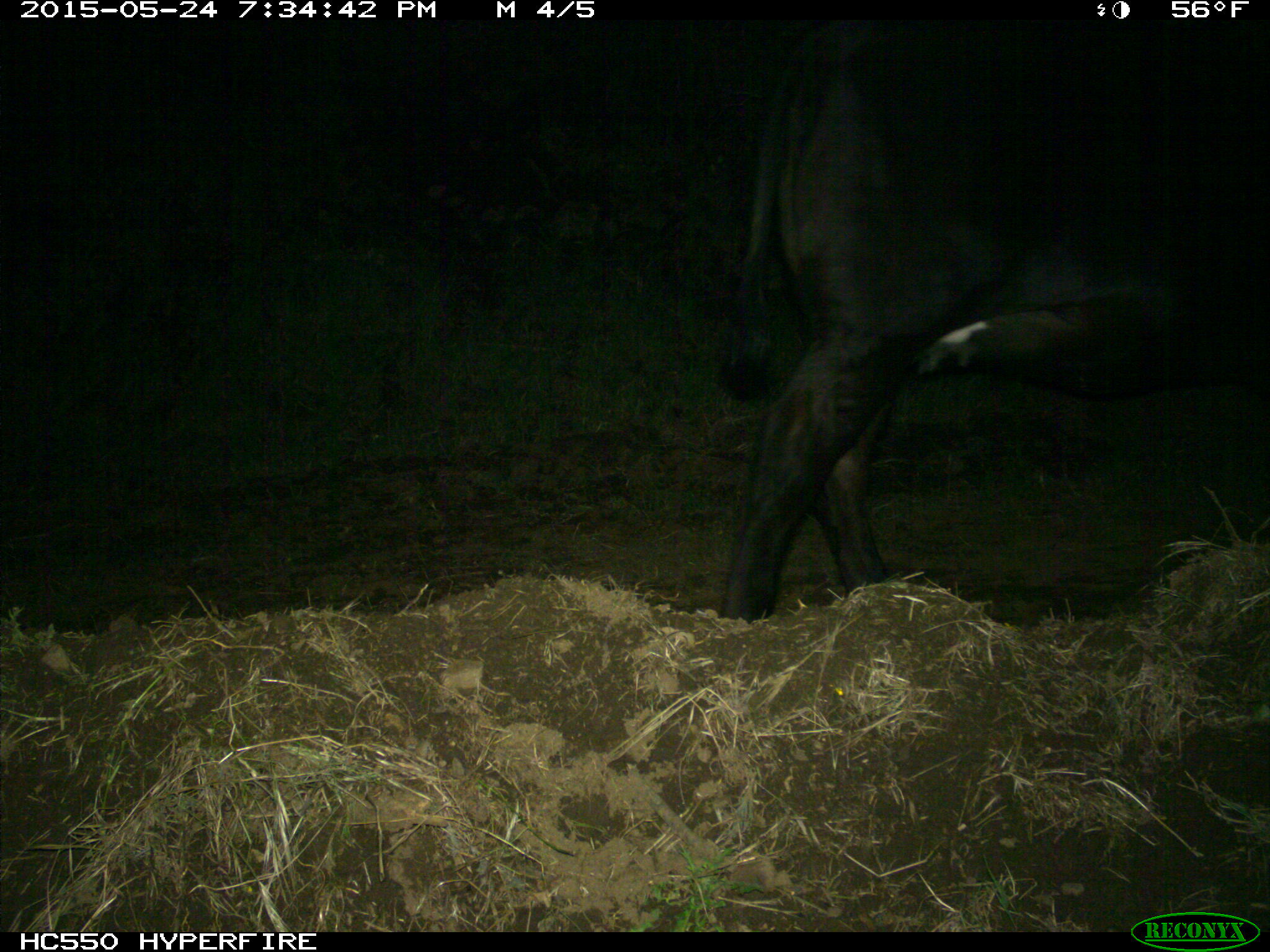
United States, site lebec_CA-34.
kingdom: Animalia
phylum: Chordata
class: Mammalia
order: Artiodactyla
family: Bovidae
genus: Bos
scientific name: Bos taurus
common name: domestic cow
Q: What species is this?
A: Bos taurus (domestic cow).